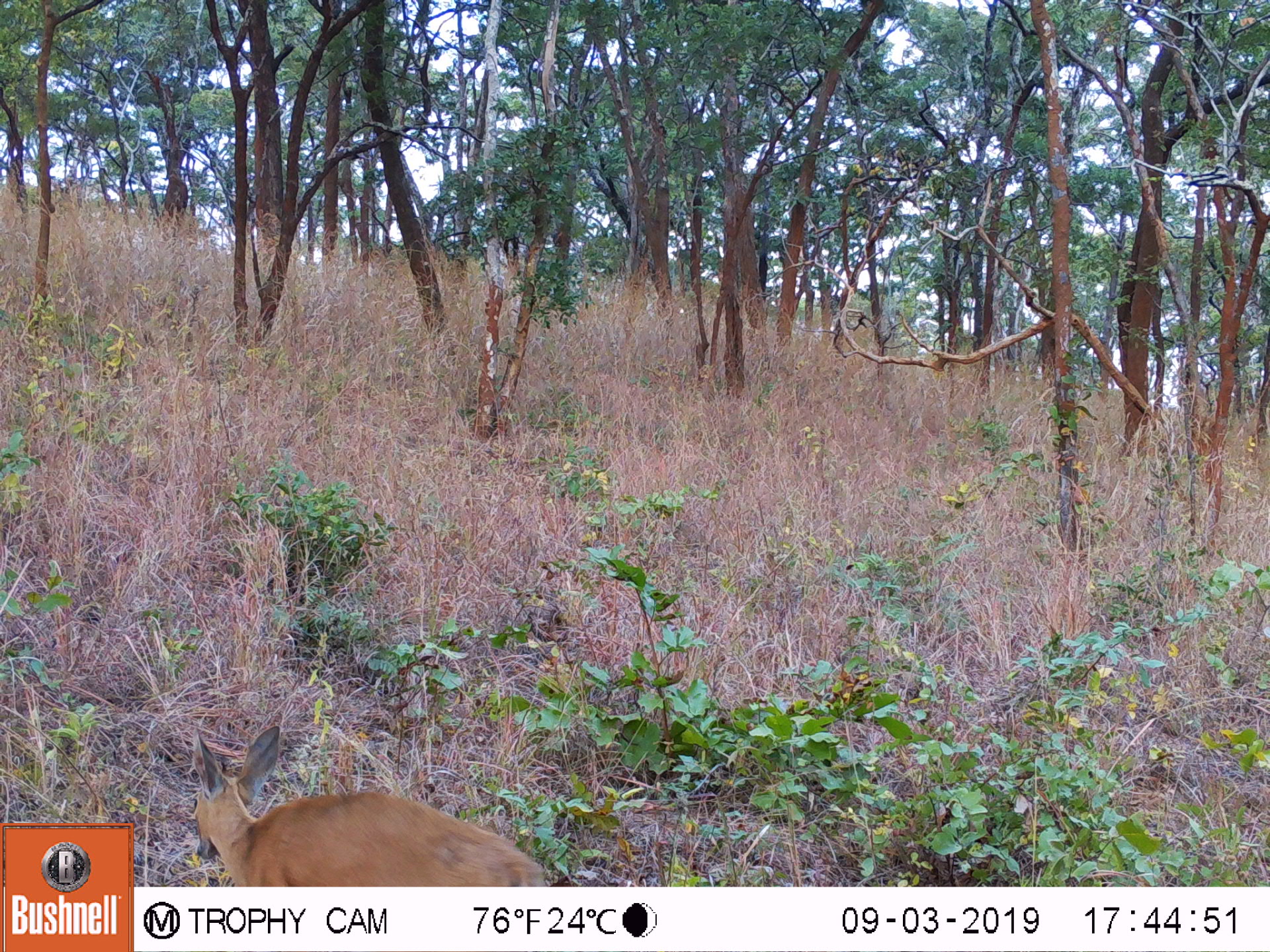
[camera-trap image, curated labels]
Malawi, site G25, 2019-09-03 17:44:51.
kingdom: Animalia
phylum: Chordata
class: Mammalia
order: Artiodactyla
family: Bovidae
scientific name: Antilopinae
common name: small antelope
Small antelope (Antilopinae), count 1.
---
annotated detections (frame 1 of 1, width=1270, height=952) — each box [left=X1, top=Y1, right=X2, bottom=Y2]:
small antelope: [left=183, top=718, right=550, bottom=886]